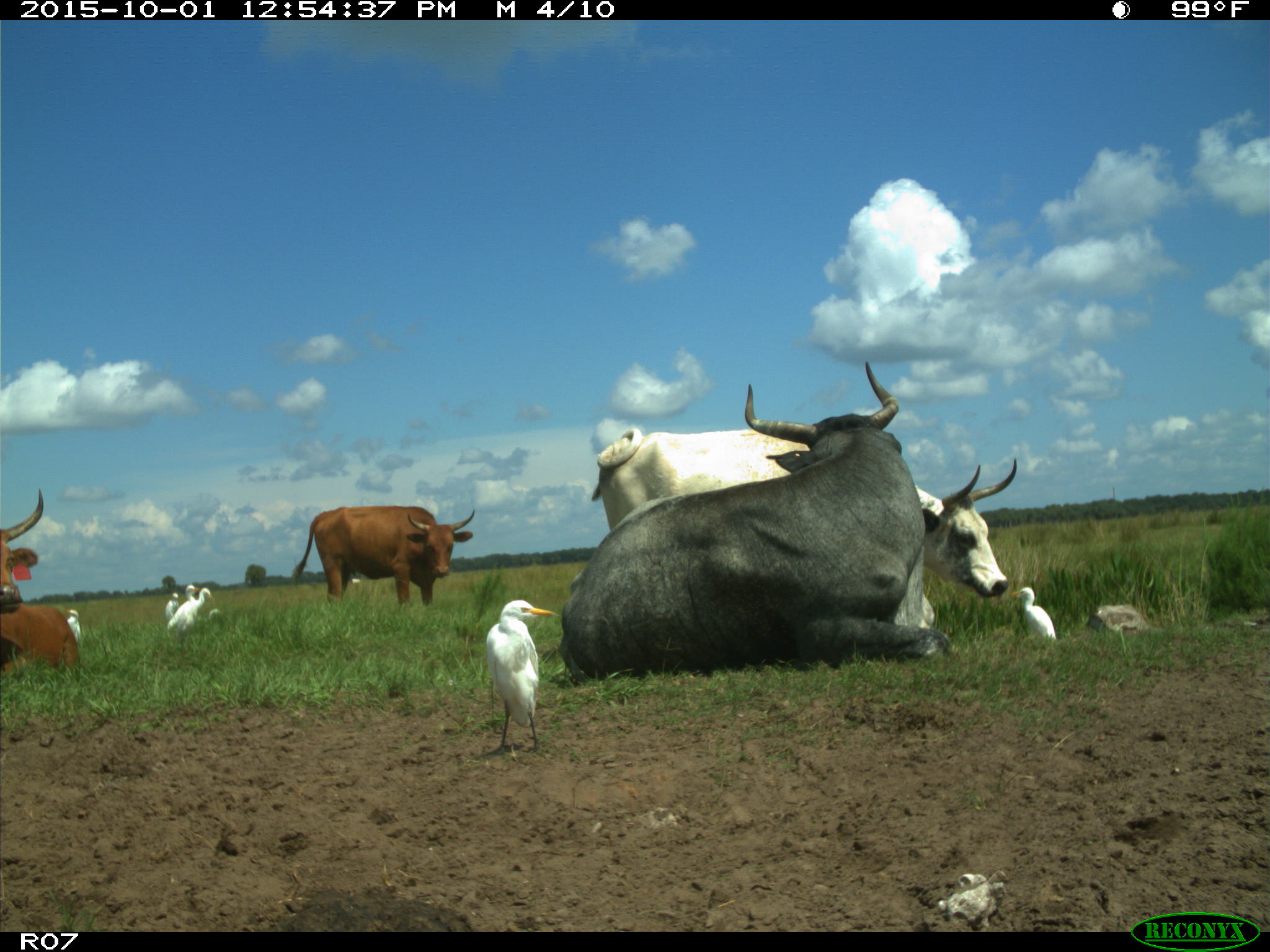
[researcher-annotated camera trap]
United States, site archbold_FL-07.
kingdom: Animalia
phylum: Chordata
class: Mammalia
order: Artiodactyla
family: Bovidae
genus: Bos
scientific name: Bos taurus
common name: domestic cow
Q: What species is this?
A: Bos taurus (domestic cow).